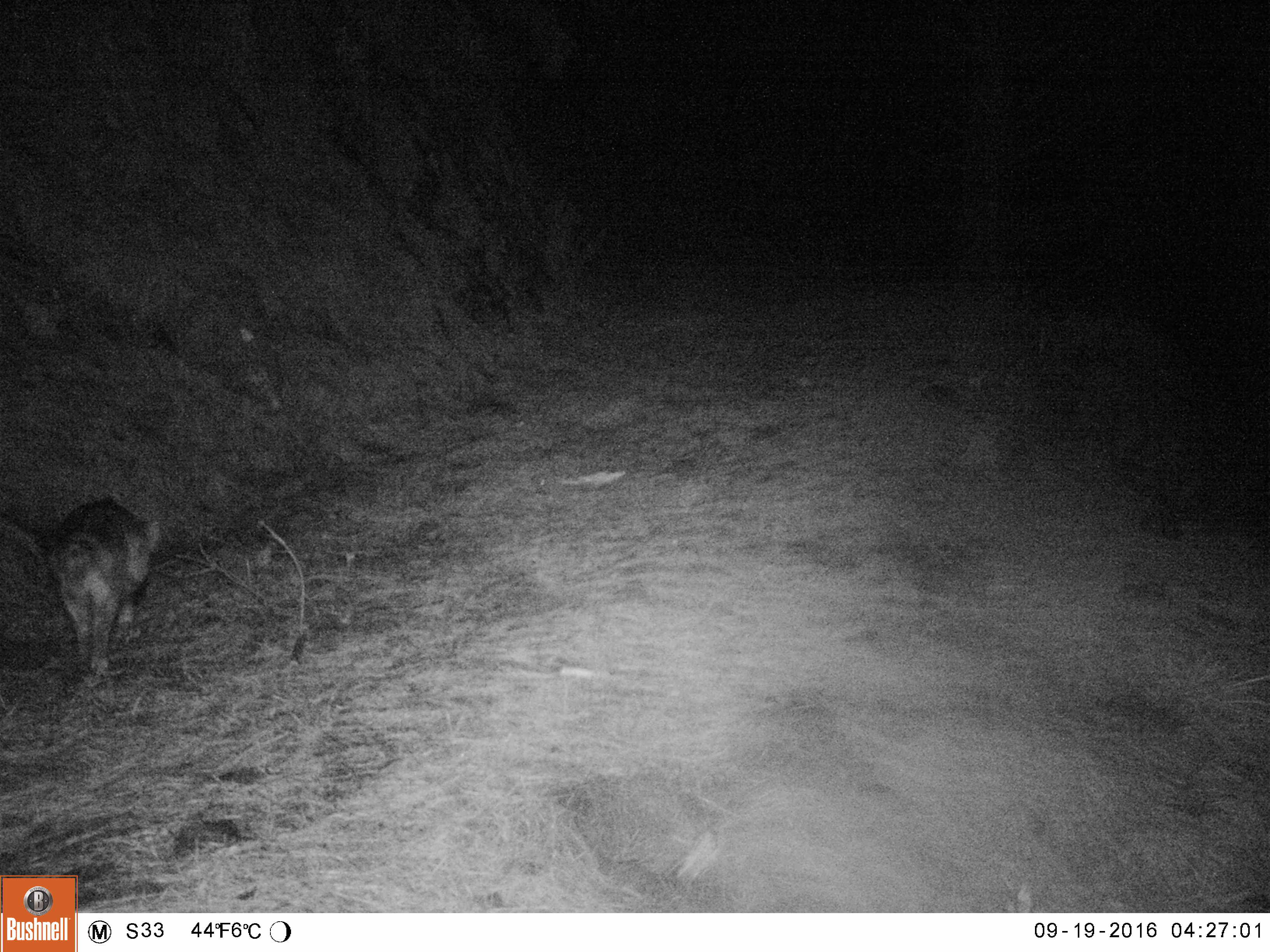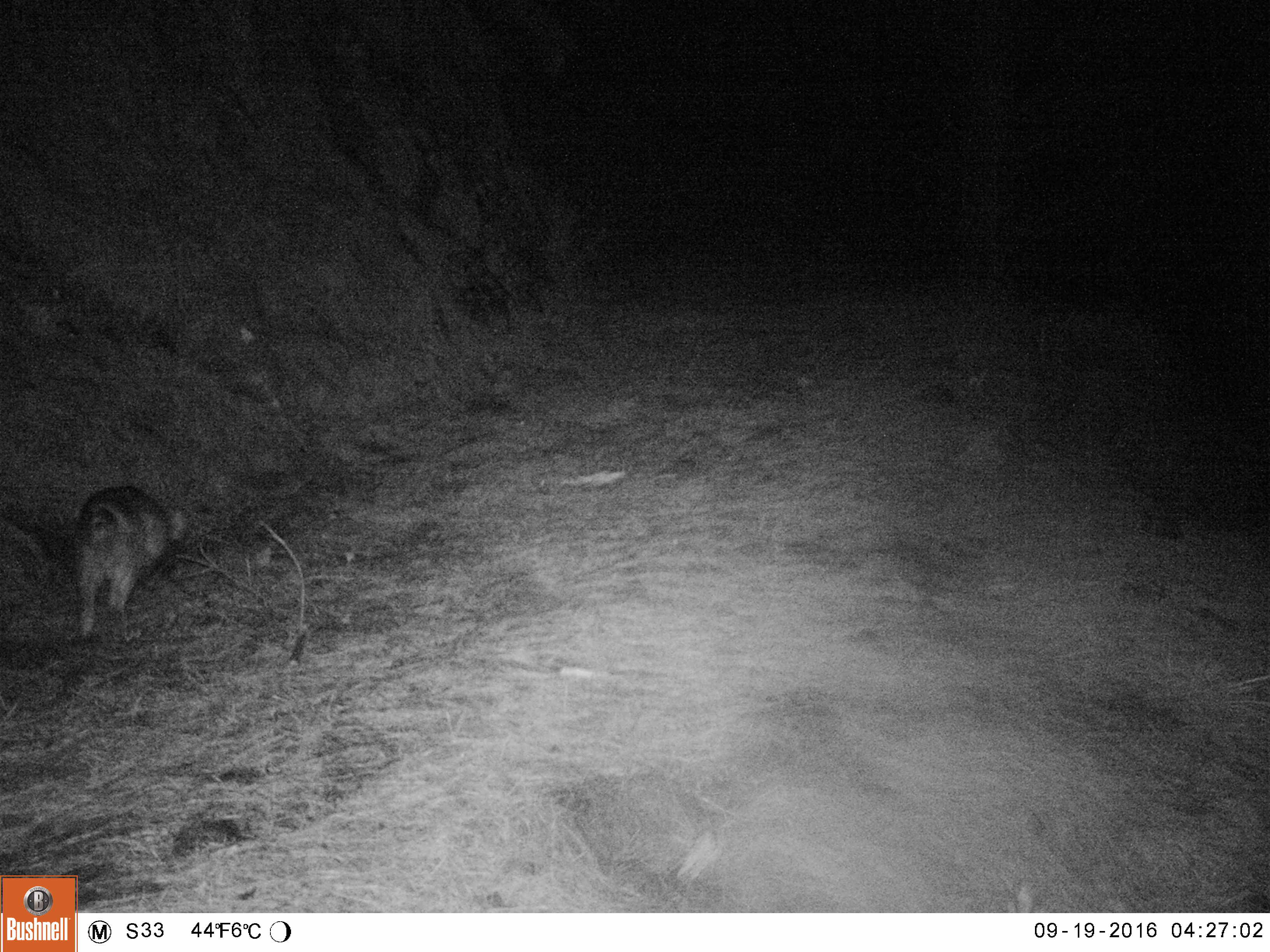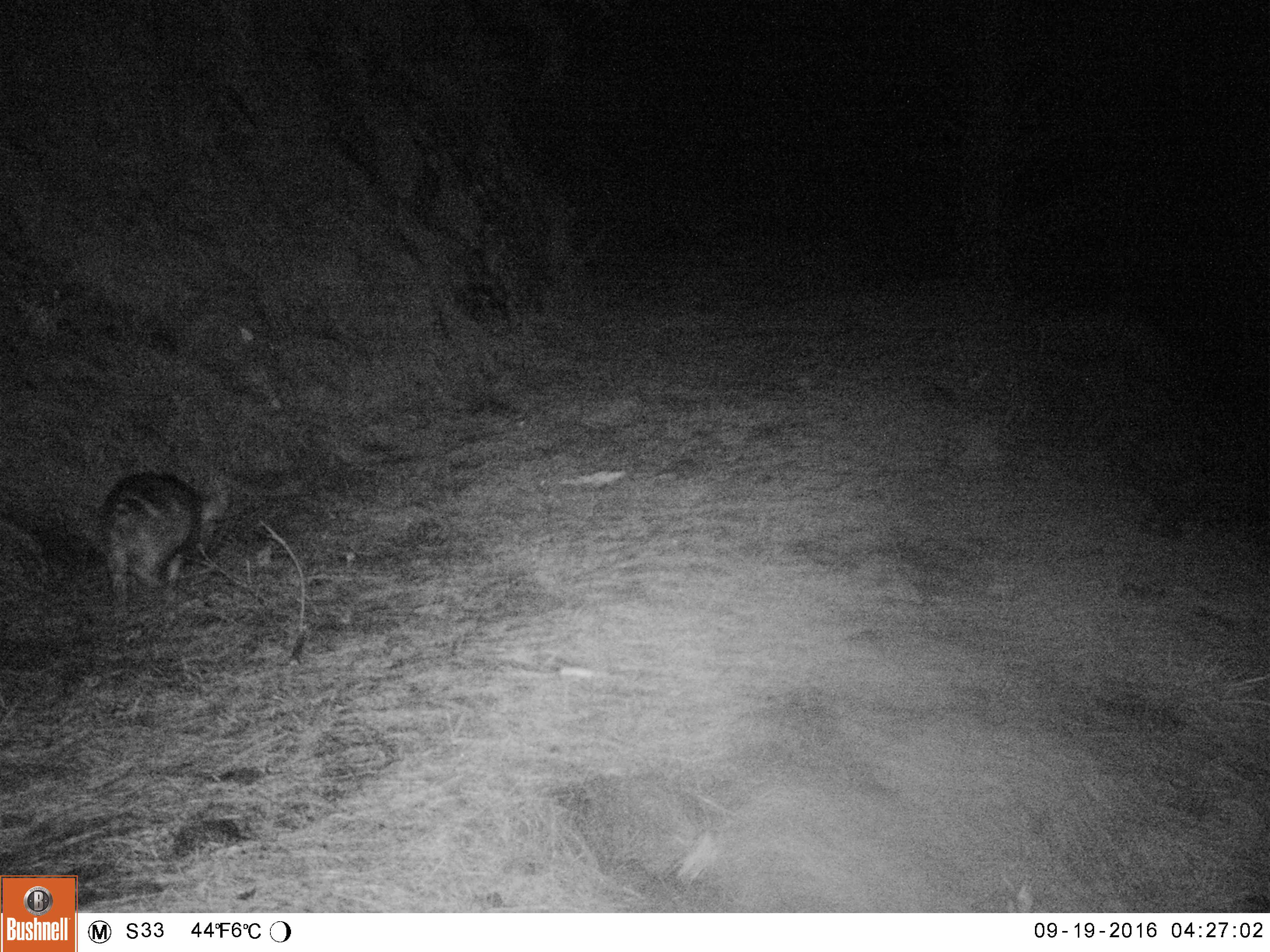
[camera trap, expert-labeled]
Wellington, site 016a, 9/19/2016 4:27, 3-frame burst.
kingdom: Animalia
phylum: Chordata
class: Mammalia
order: Artiodactyla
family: Suidae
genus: Sus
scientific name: Sus scrofa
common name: pig